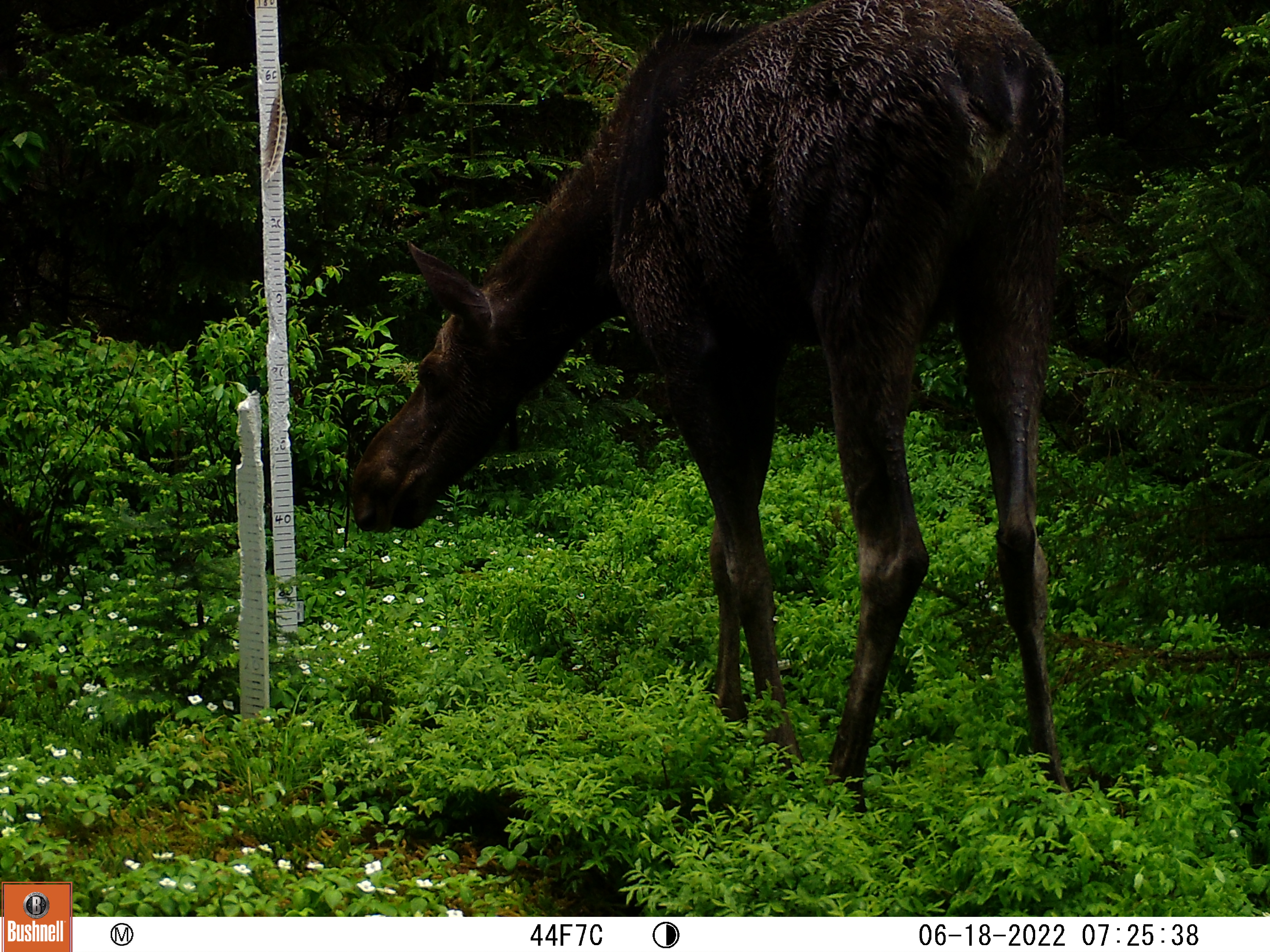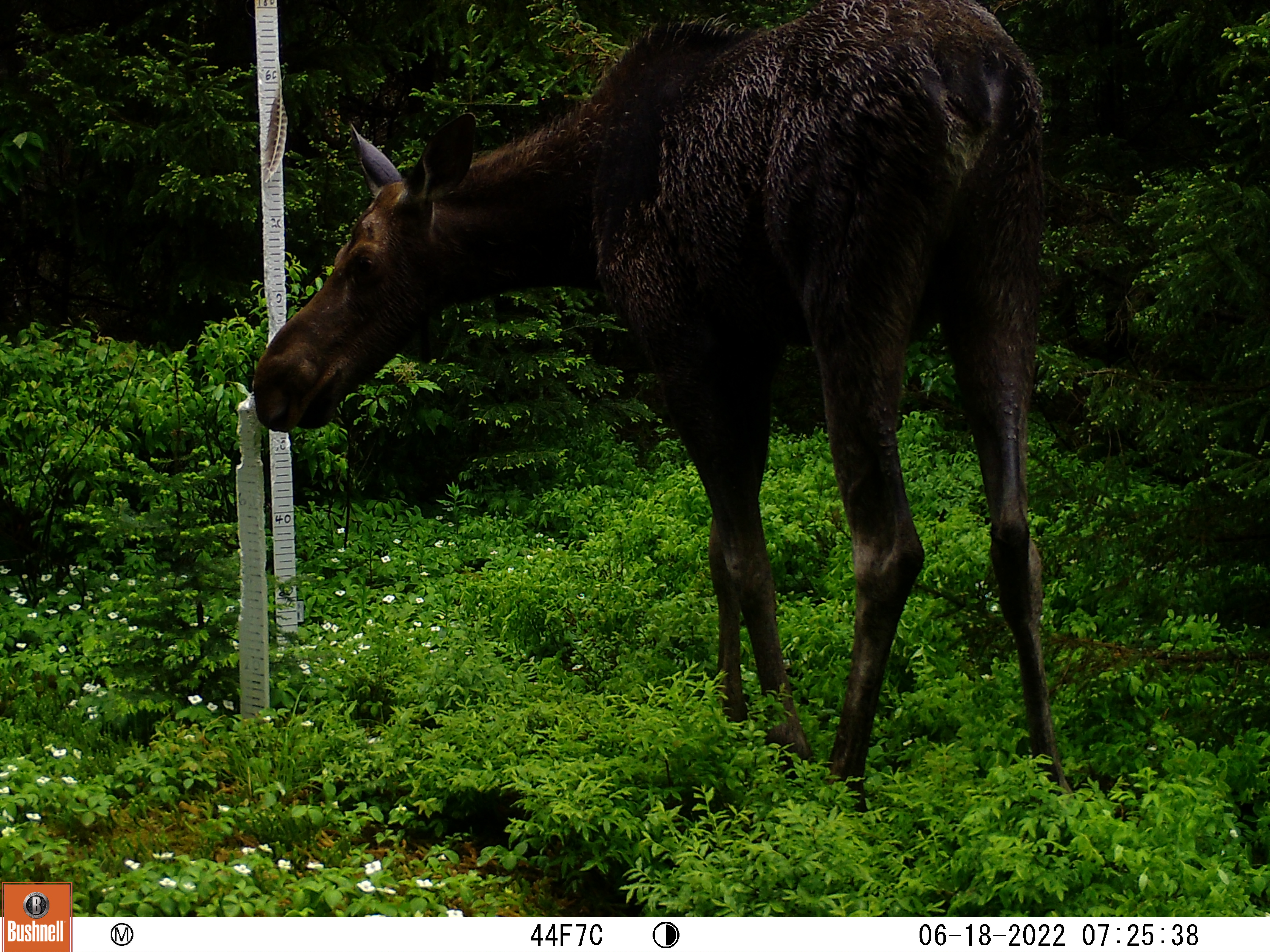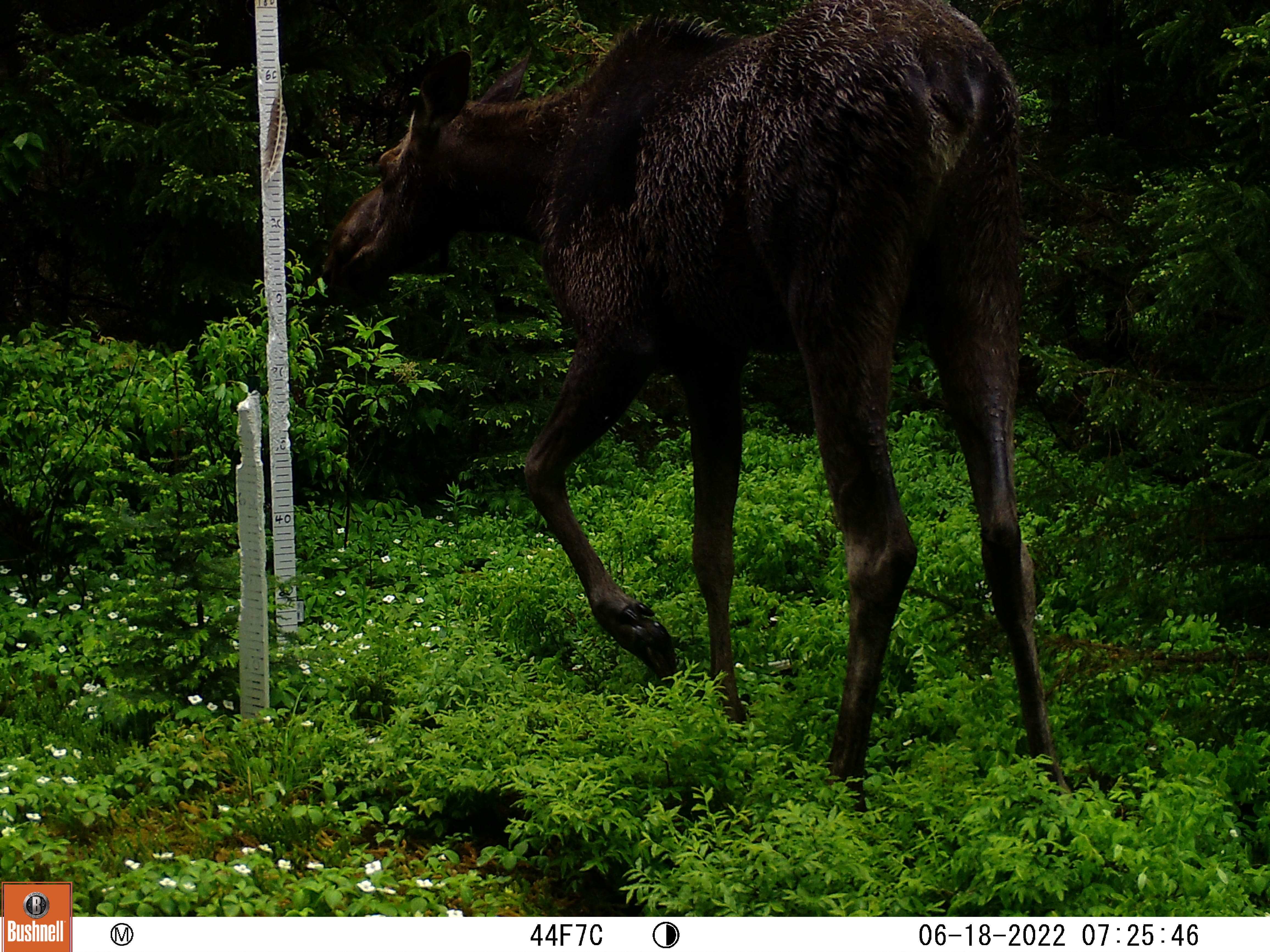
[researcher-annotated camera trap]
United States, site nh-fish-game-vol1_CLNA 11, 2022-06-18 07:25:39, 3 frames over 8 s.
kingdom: Animalia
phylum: Chordata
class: Mammalia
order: Artiodactyla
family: Cervidae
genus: Alces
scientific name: Alces alces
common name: moose